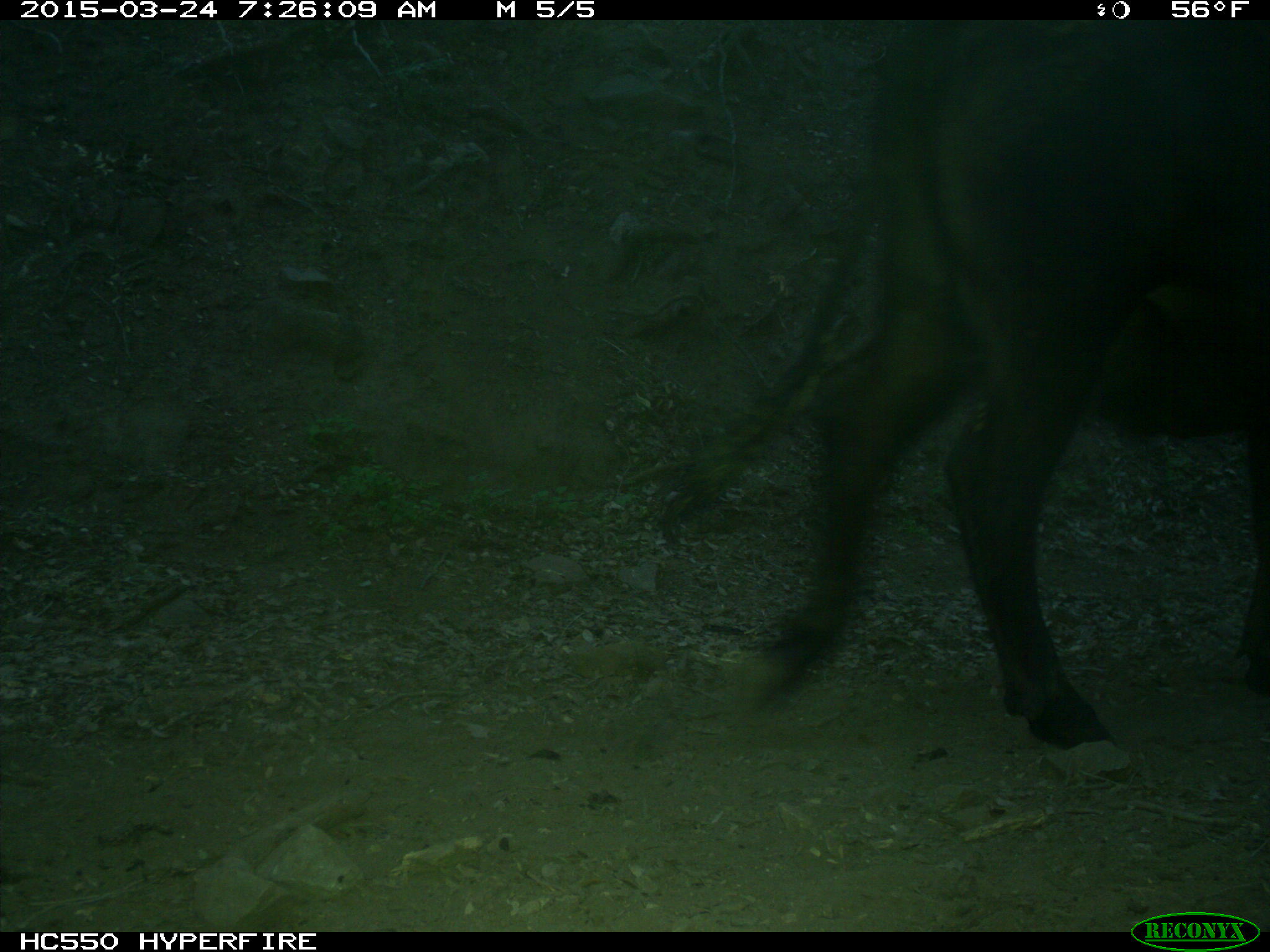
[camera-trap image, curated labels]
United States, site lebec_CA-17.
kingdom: Animalia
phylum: Chordata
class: Mammalia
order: Artiodactyla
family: Bovidae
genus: Bos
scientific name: Bos taurus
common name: domestic cow